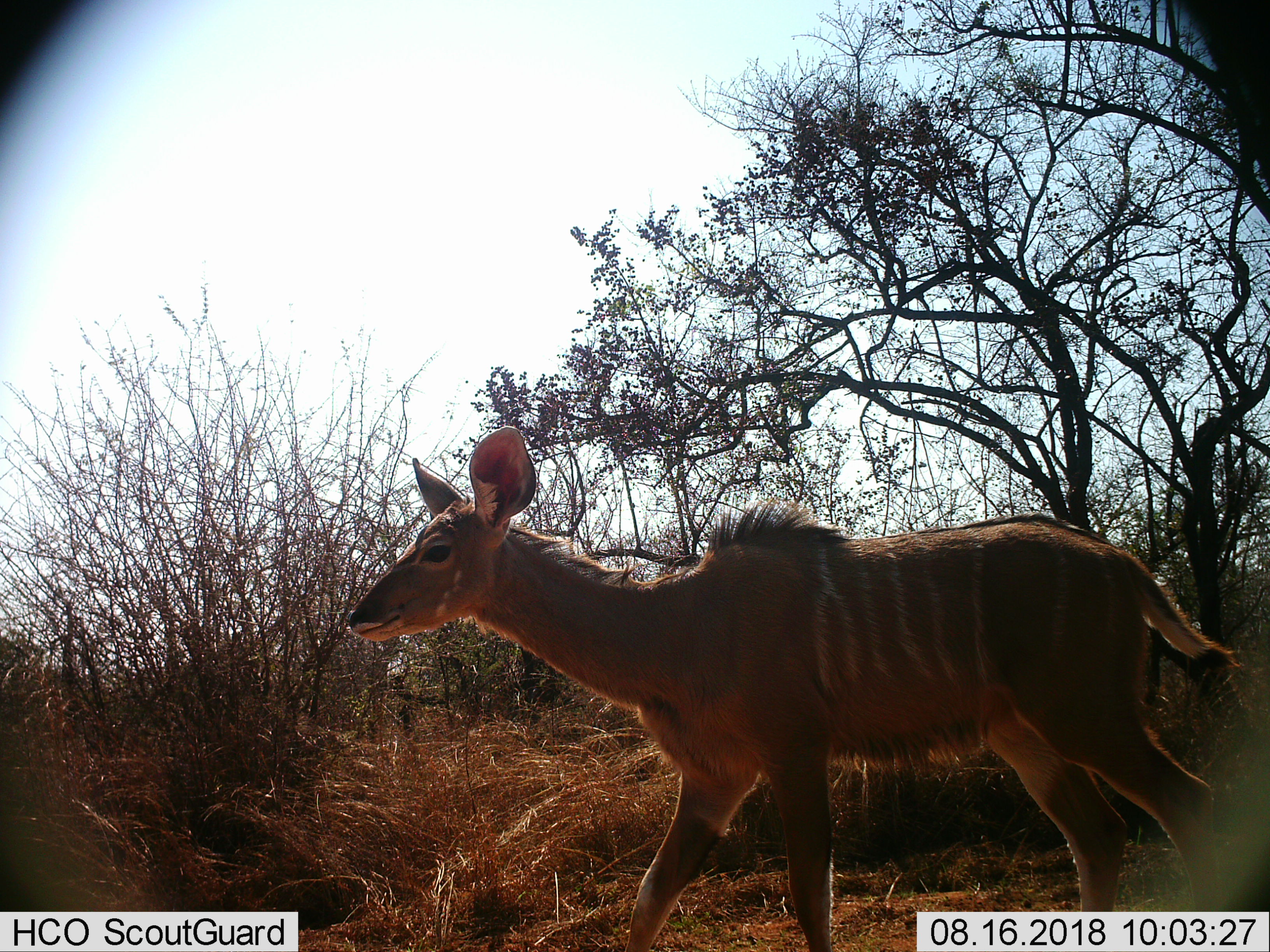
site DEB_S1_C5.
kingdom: Animalia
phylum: Chordata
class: Mammalia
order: Artiodactyla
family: Bovidae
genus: Tragelaphus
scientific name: Tragelaphus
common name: kudu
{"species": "kudu (Tragelaphus)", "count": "1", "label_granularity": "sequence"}